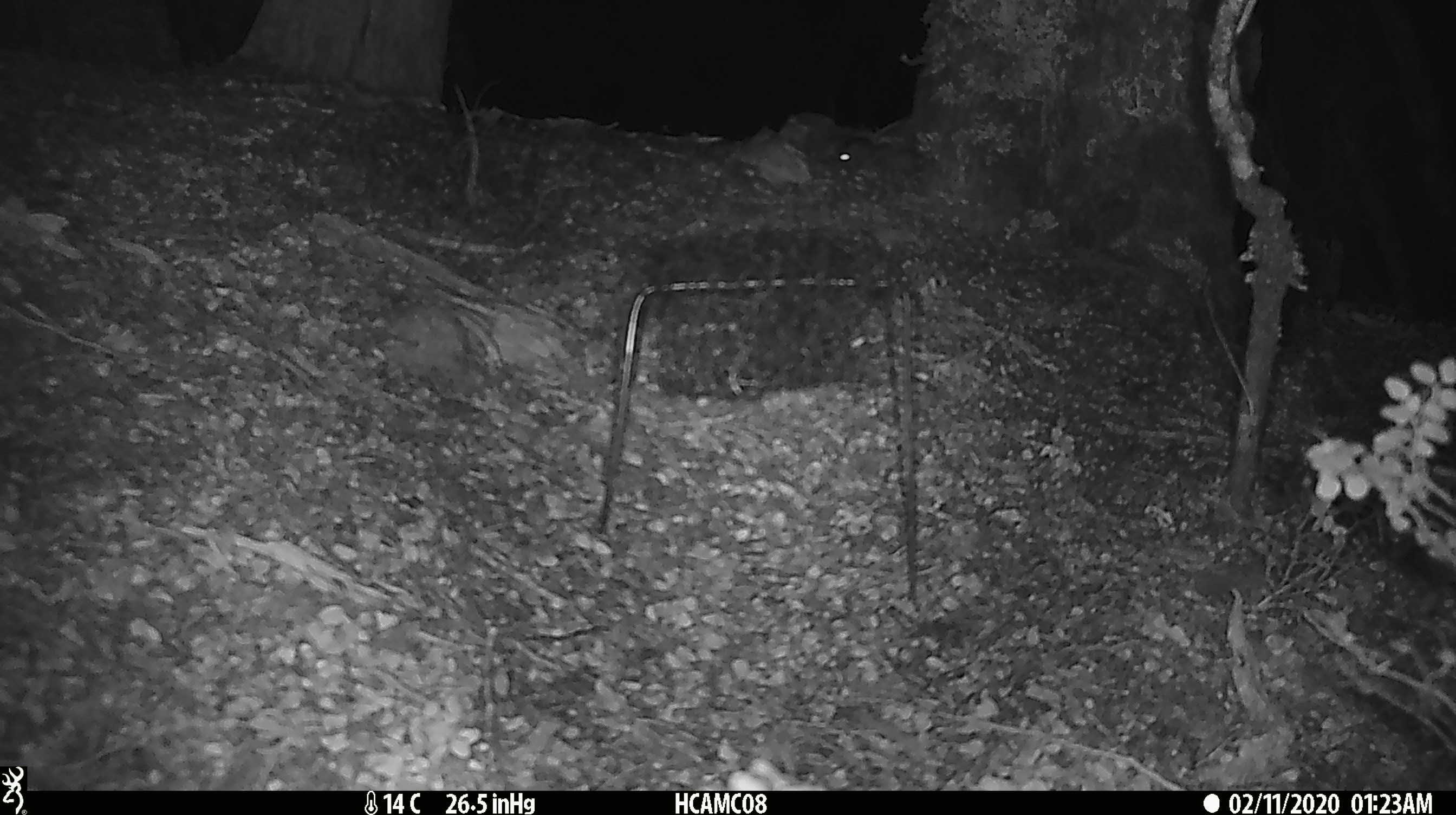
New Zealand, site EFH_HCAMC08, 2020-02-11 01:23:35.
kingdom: Animalia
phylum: Chordata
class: Mammalia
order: Rodentia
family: Muridae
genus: Mus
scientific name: Mus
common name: mouse